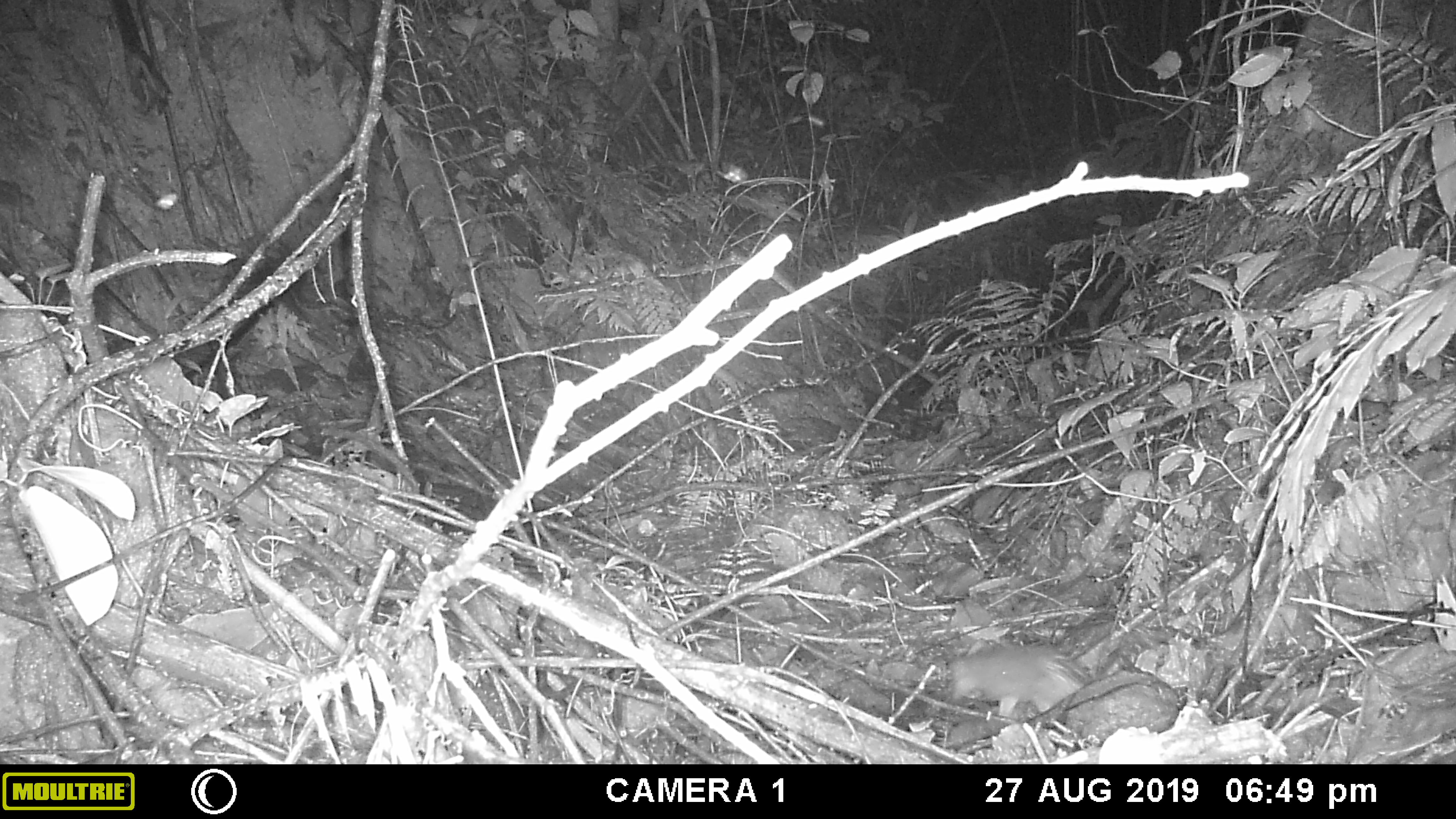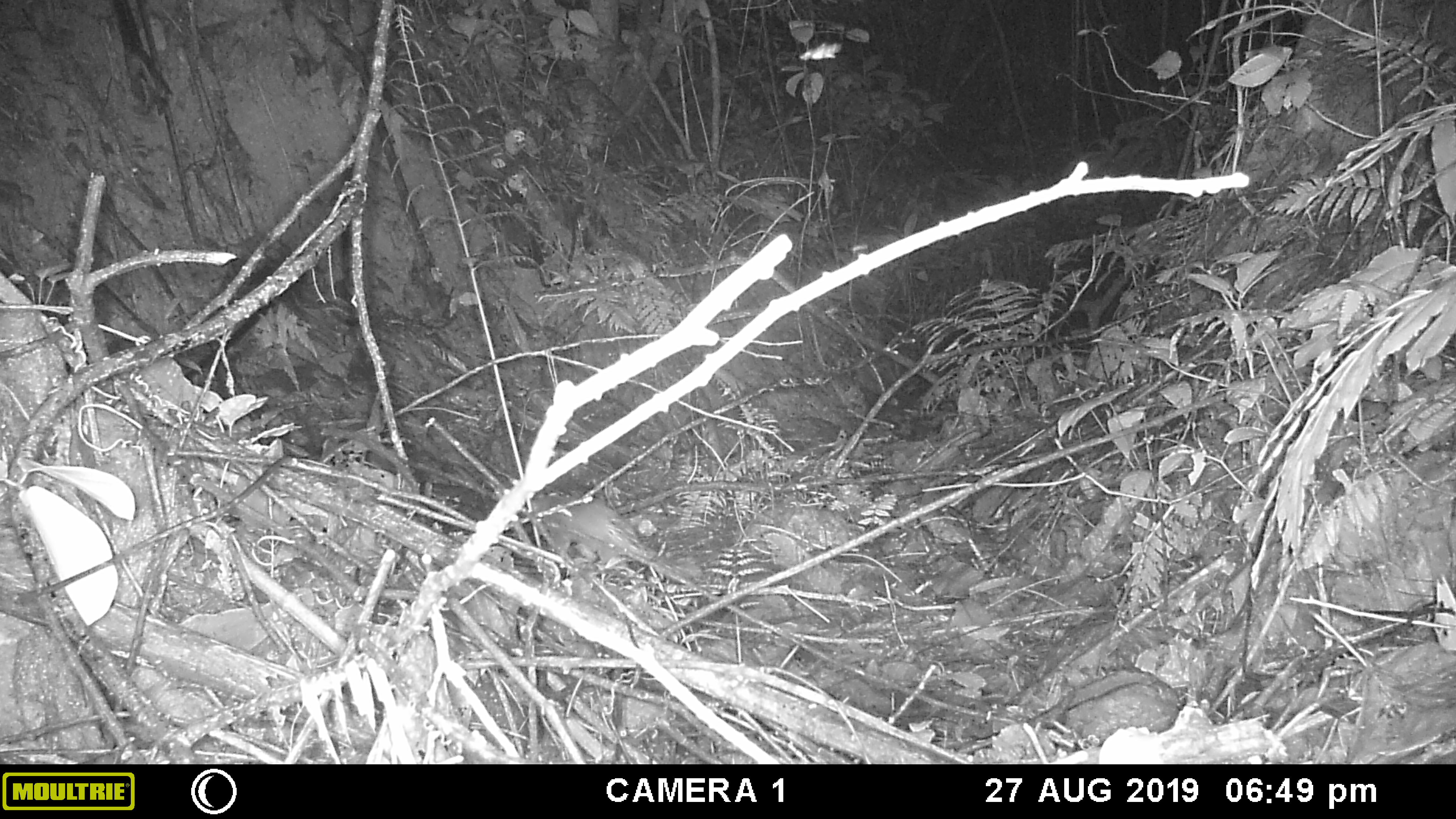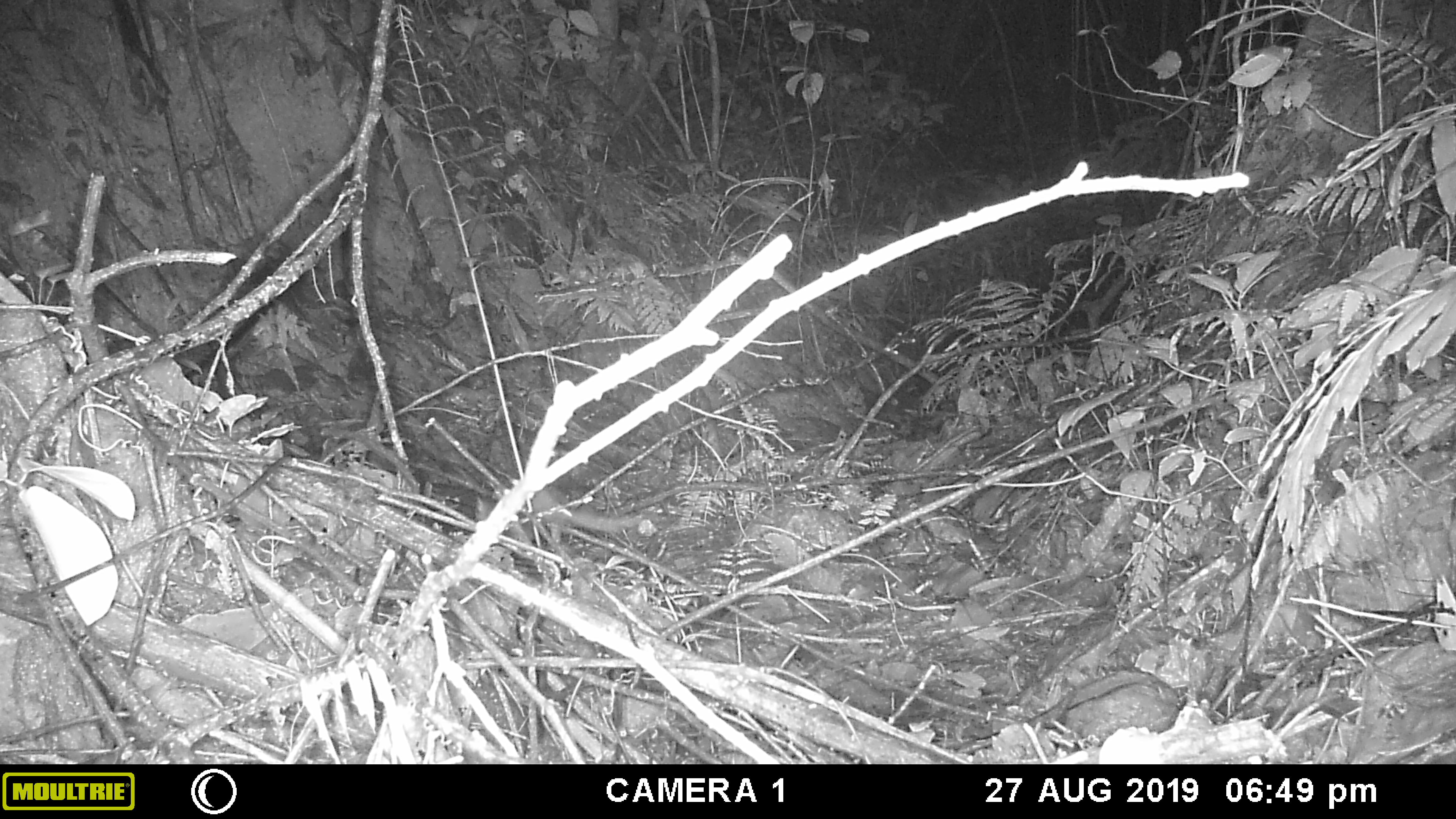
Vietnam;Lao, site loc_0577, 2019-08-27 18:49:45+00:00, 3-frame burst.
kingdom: Animalia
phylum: Chordata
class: Mammalia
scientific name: Mammalia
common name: mammal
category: unidentified small mammal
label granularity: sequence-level